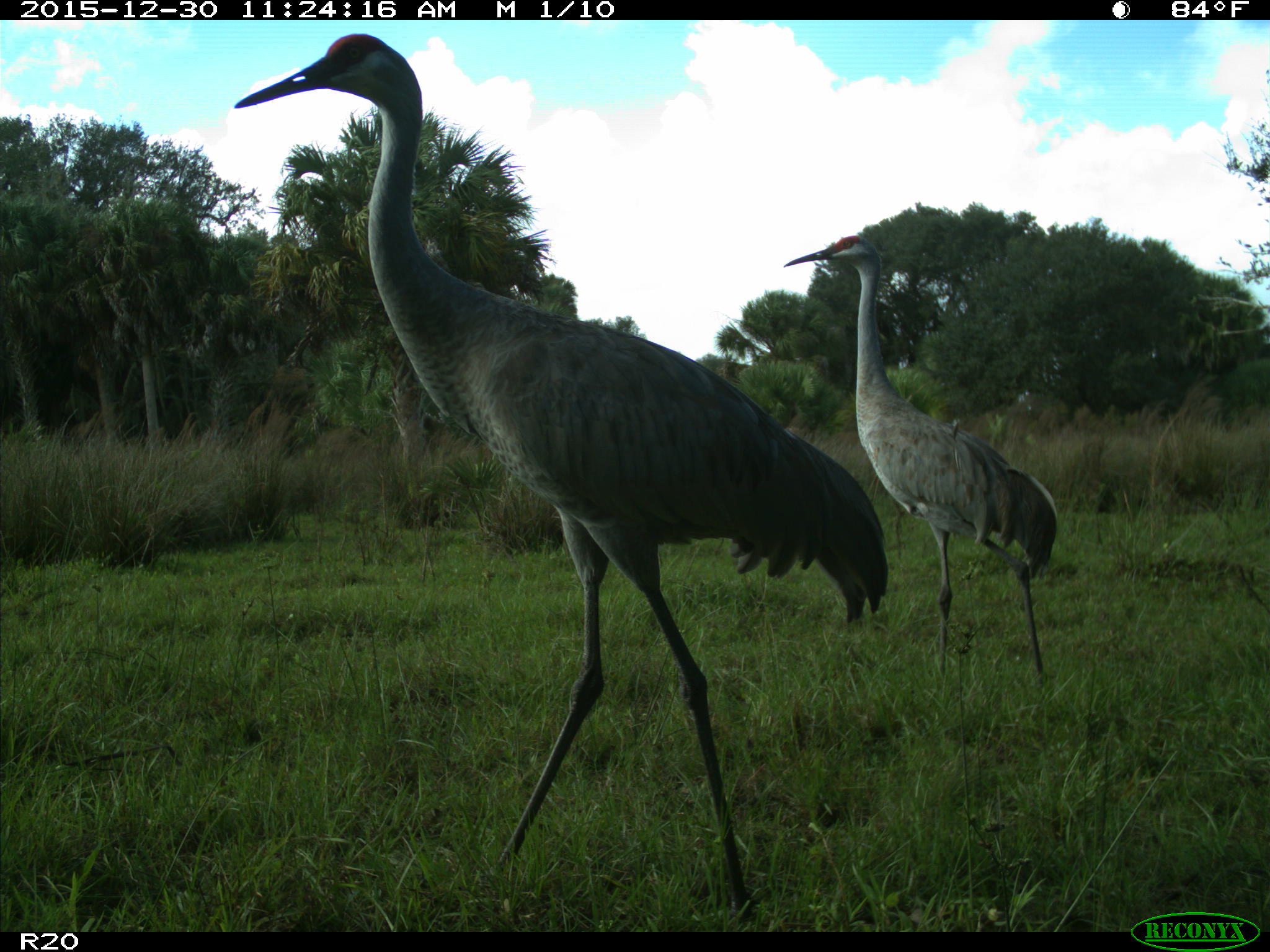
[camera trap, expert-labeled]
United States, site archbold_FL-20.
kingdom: Animalia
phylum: Chordata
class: Aves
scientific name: Aves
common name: birds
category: unidentified bird